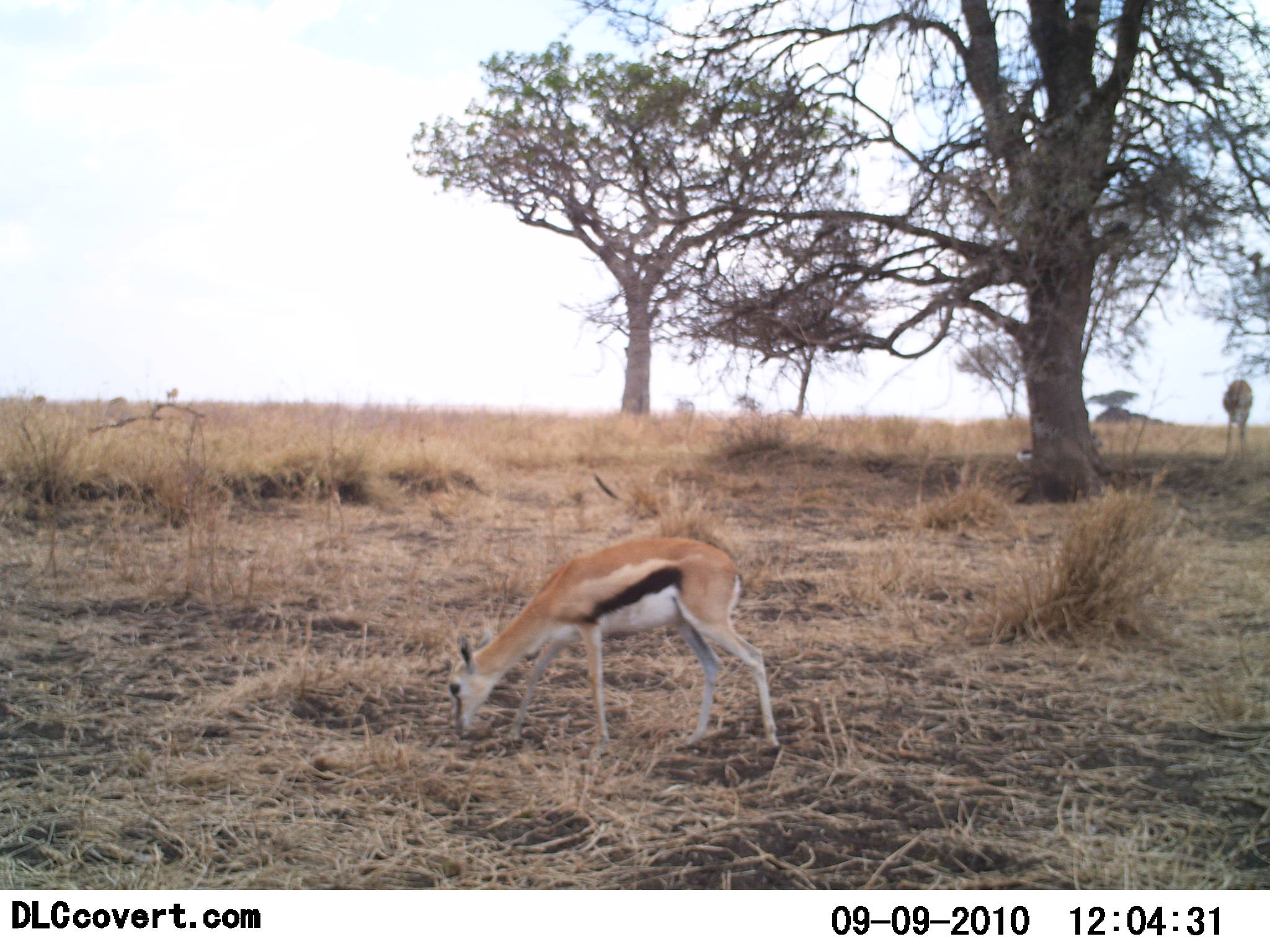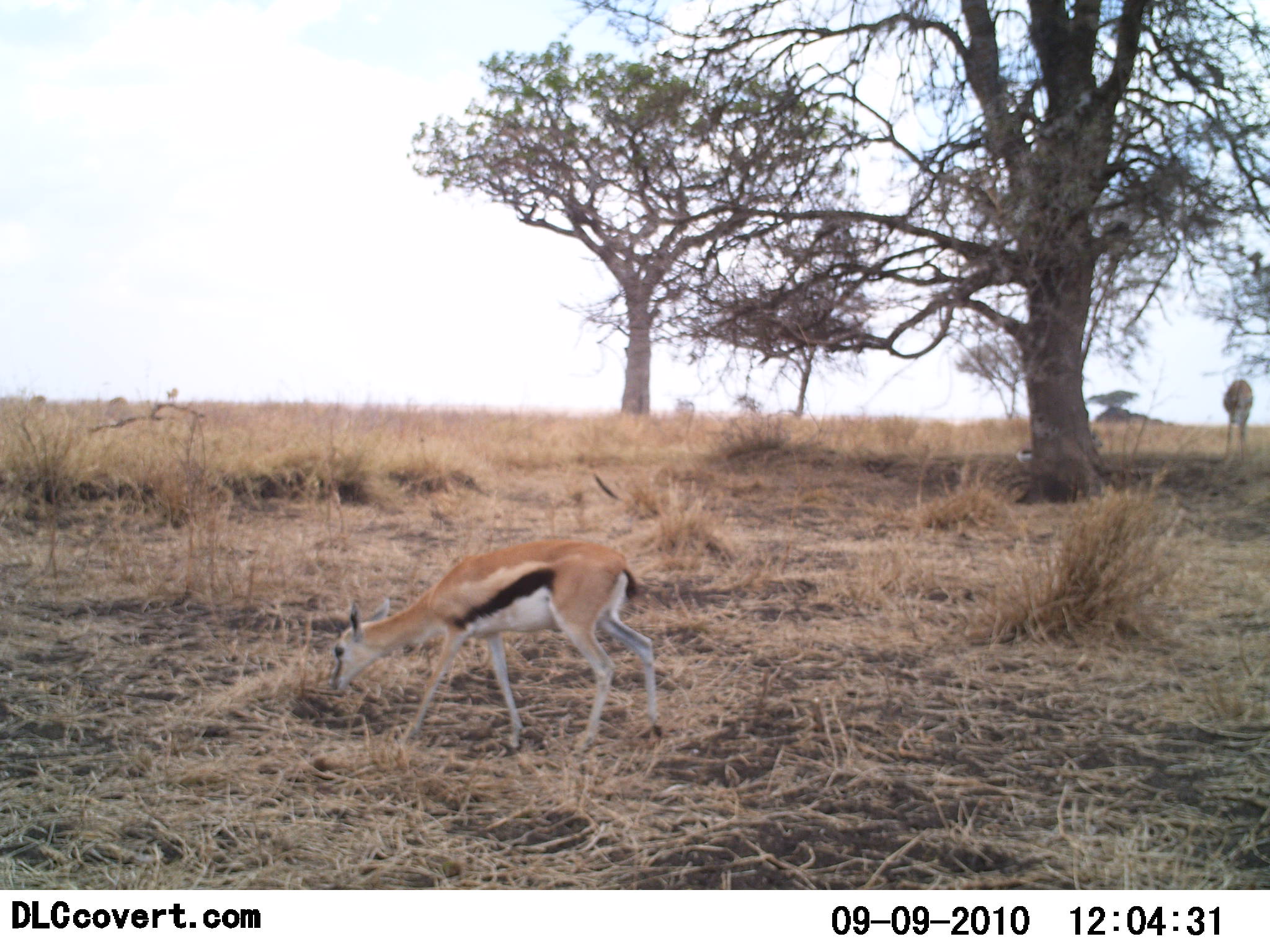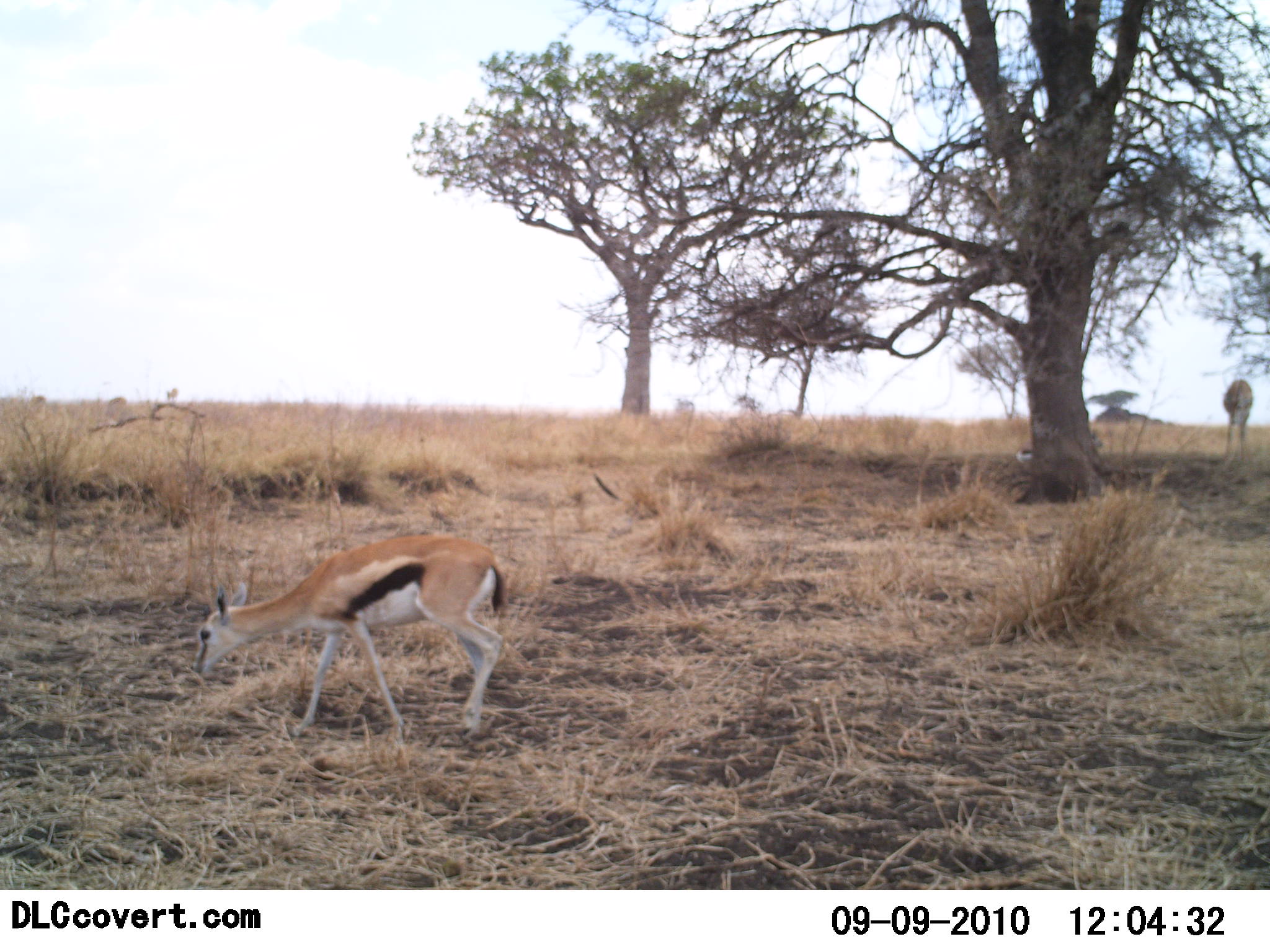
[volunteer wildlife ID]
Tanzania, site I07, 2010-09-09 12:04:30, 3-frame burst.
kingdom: Animalia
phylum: Chordata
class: Mammalia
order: Artiodactyla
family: Bovidae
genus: Eudorcas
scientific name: Eudorcas thomsonii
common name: thomson's gazelle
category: gazellethomsons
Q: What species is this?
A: Gazellethomsons (thomson's gazelle) (Eudorcas thomsonii).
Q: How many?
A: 2.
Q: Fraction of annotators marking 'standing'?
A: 45%.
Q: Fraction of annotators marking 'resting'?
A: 5%.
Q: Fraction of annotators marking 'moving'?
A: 55%.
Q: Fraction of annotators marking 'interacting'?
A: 0%.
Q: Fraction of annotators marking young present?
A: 0%.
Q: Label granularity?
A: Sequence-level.